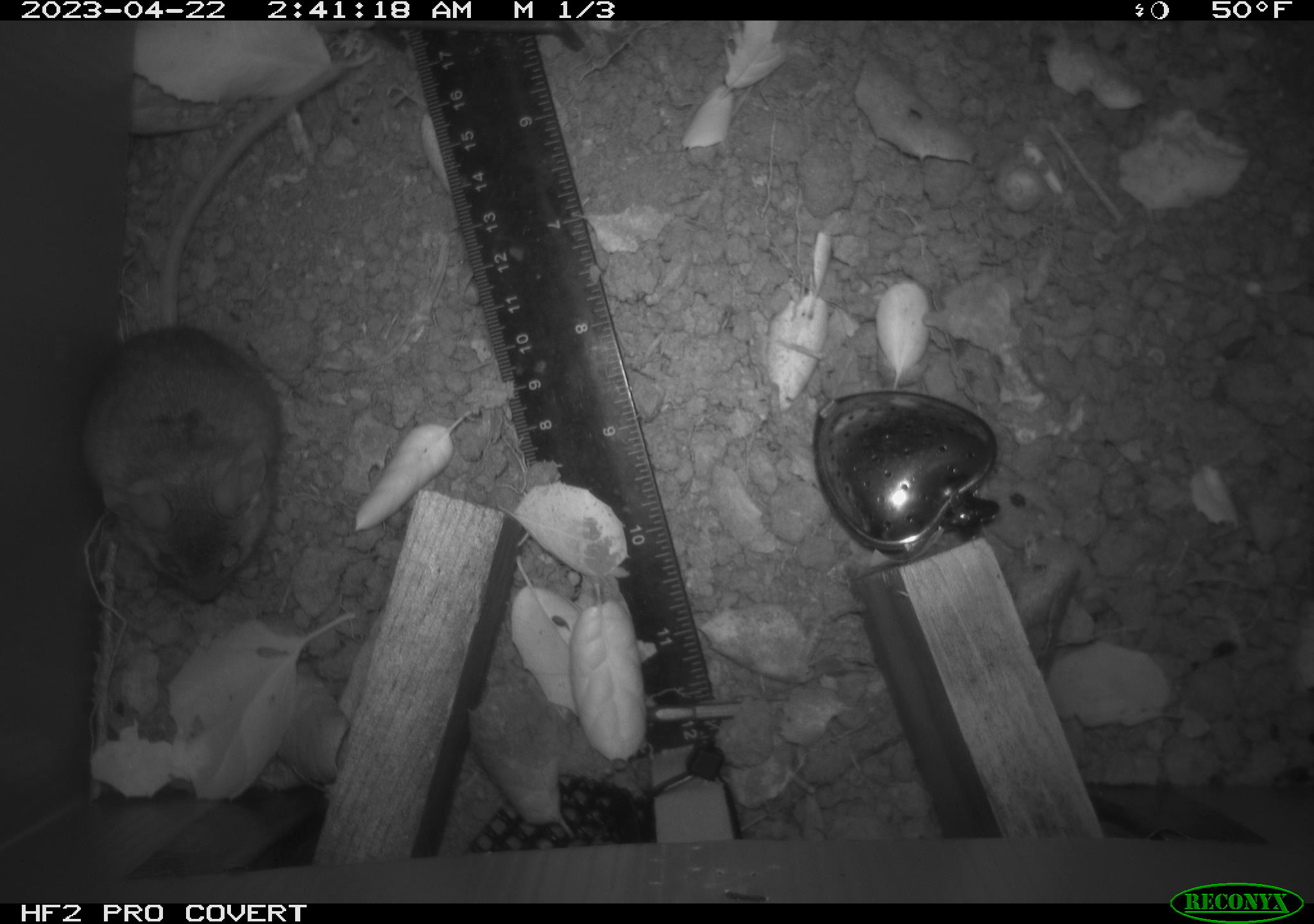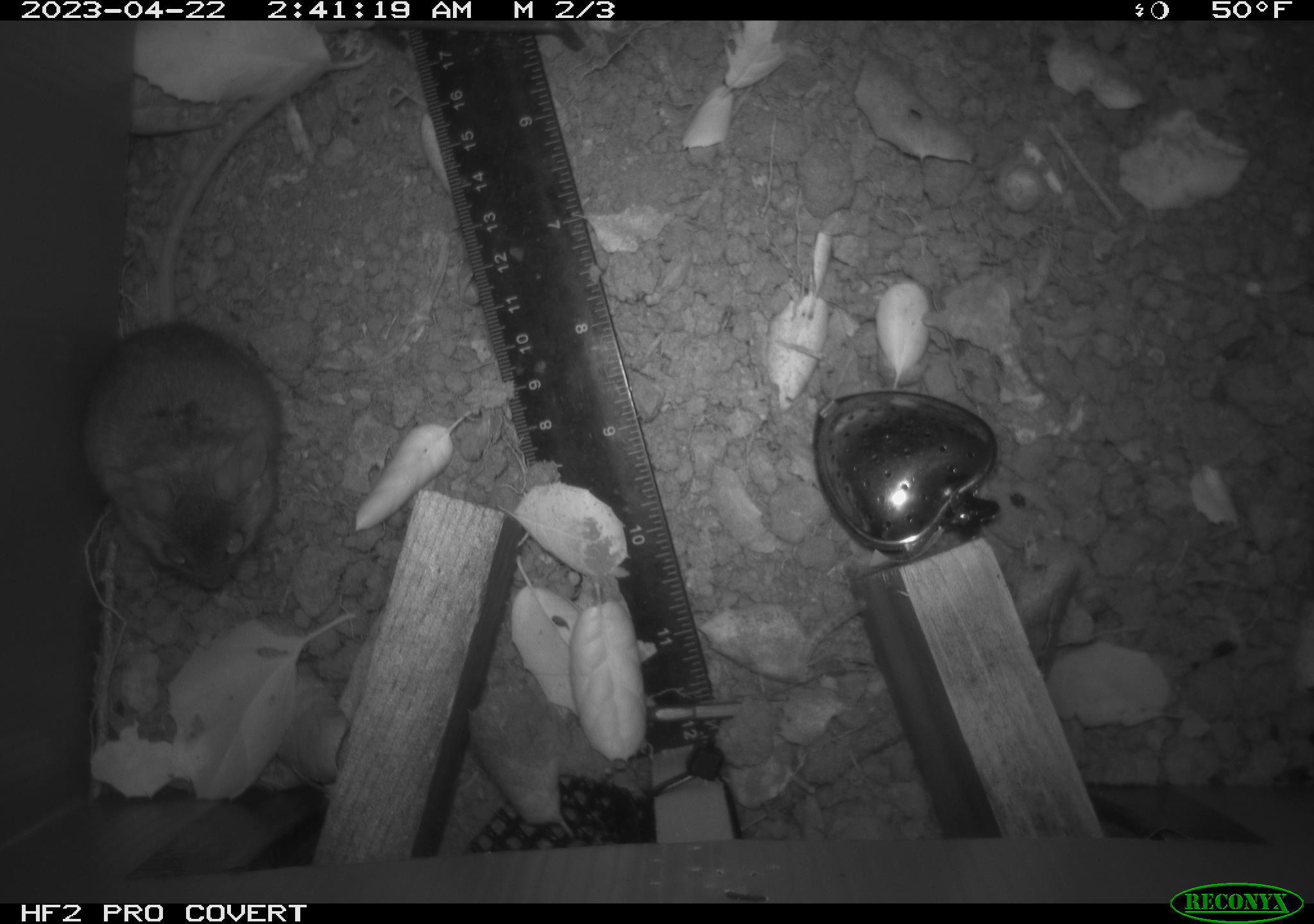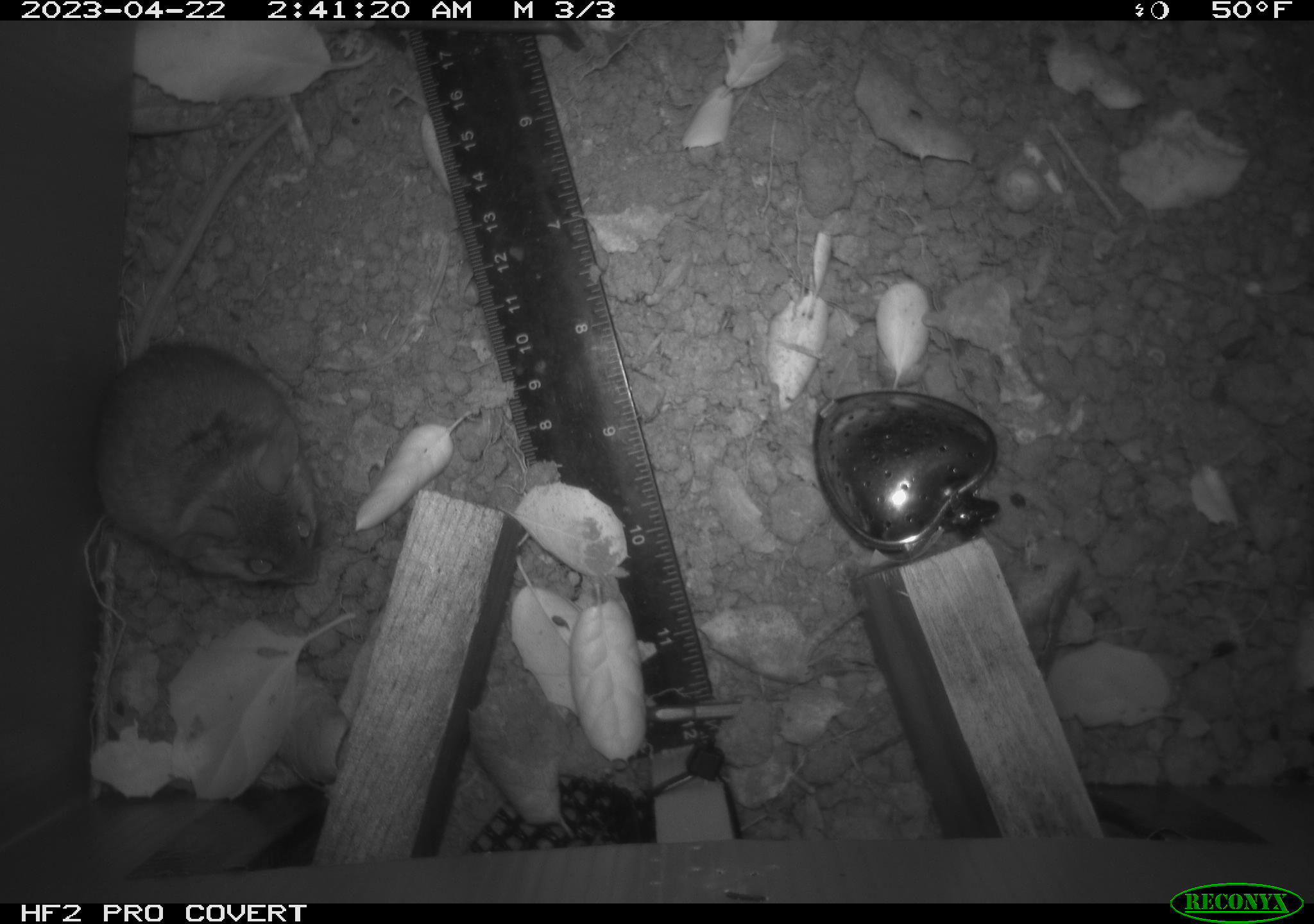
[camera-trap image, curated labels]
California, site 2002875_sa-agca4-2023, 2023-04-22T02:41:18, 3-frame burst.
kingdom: Animalia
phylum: Chordata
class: Mammalia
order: Rodentia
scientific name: Rodentia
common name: mouse species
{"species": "mouse species (Rodentia)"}